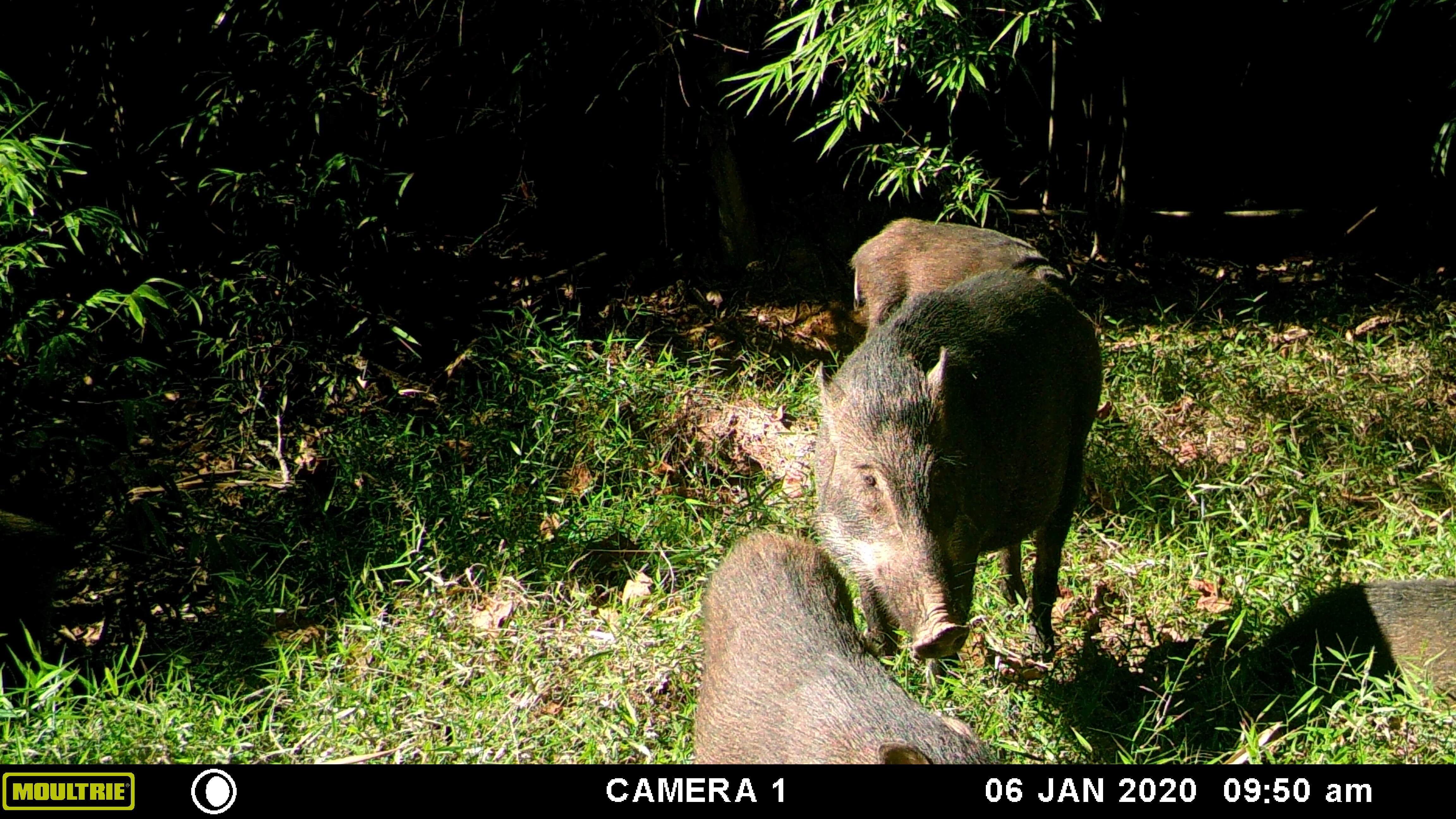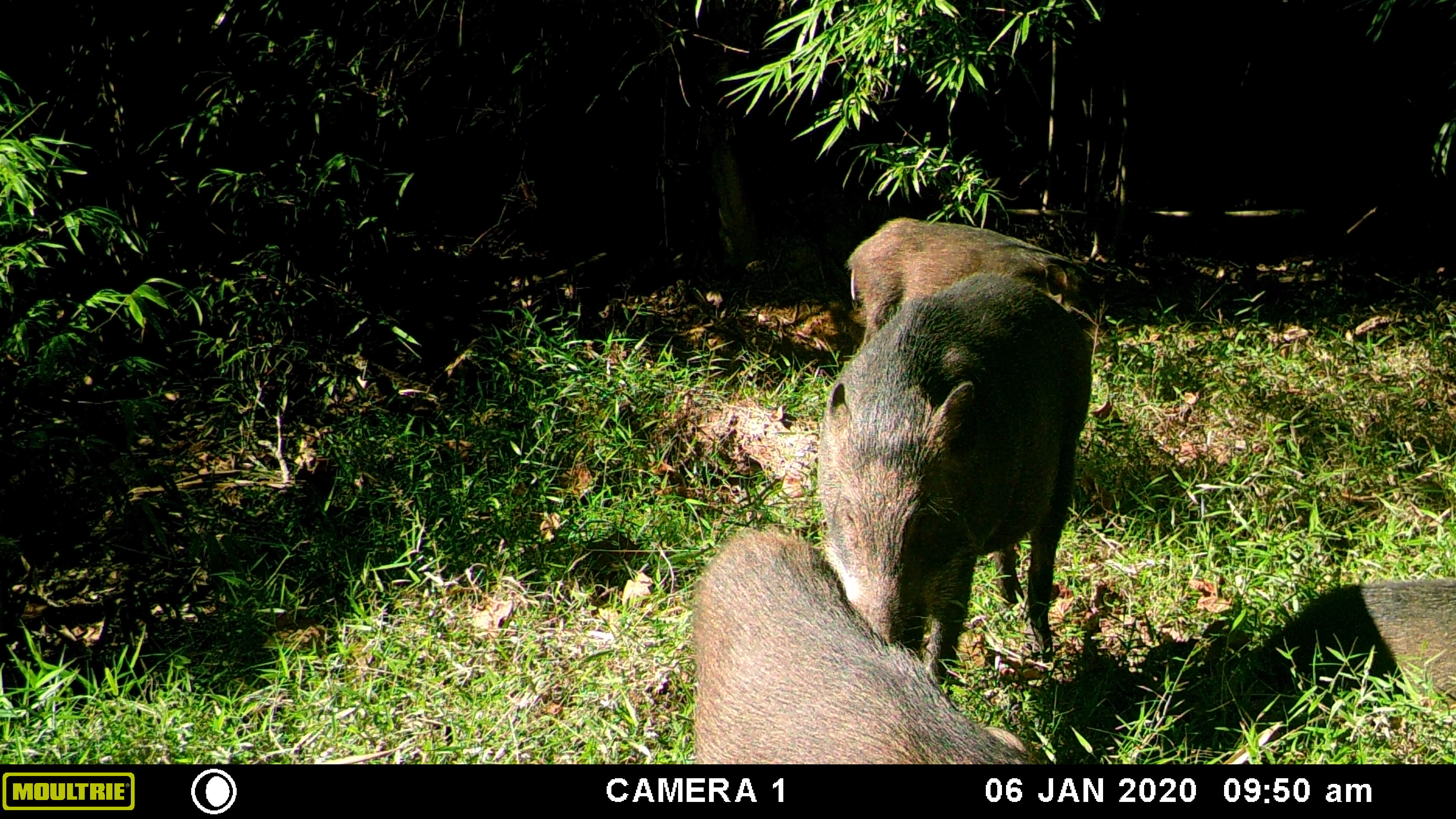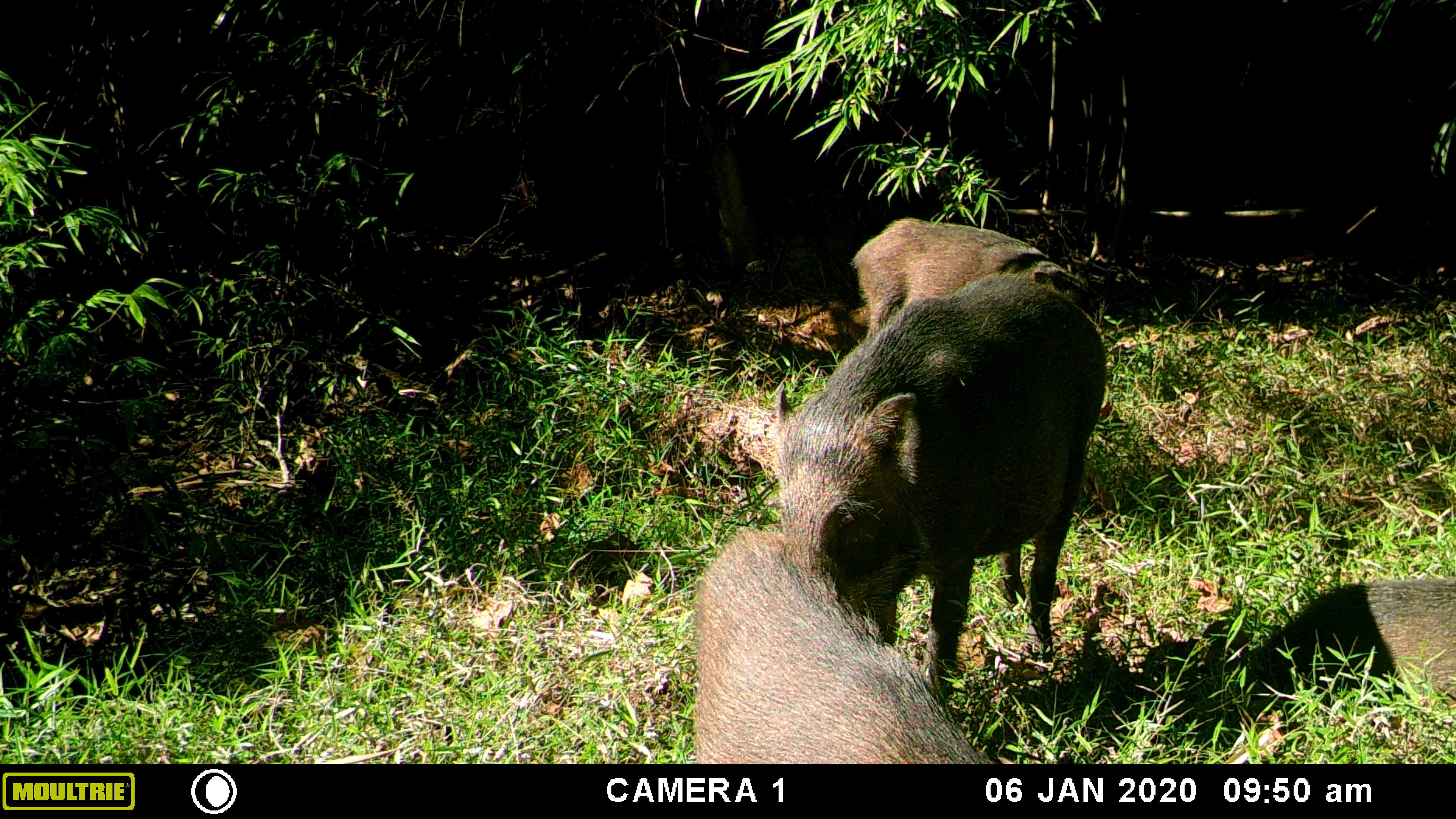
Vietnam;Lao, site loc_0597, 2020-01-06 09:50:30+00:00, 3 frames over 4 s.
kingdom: Animalia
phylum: Chordata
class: Mammalia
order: Artiodactyla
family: Suidae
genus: Sus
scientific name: Sus scrofa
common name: eurasian wild pig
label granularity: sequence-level